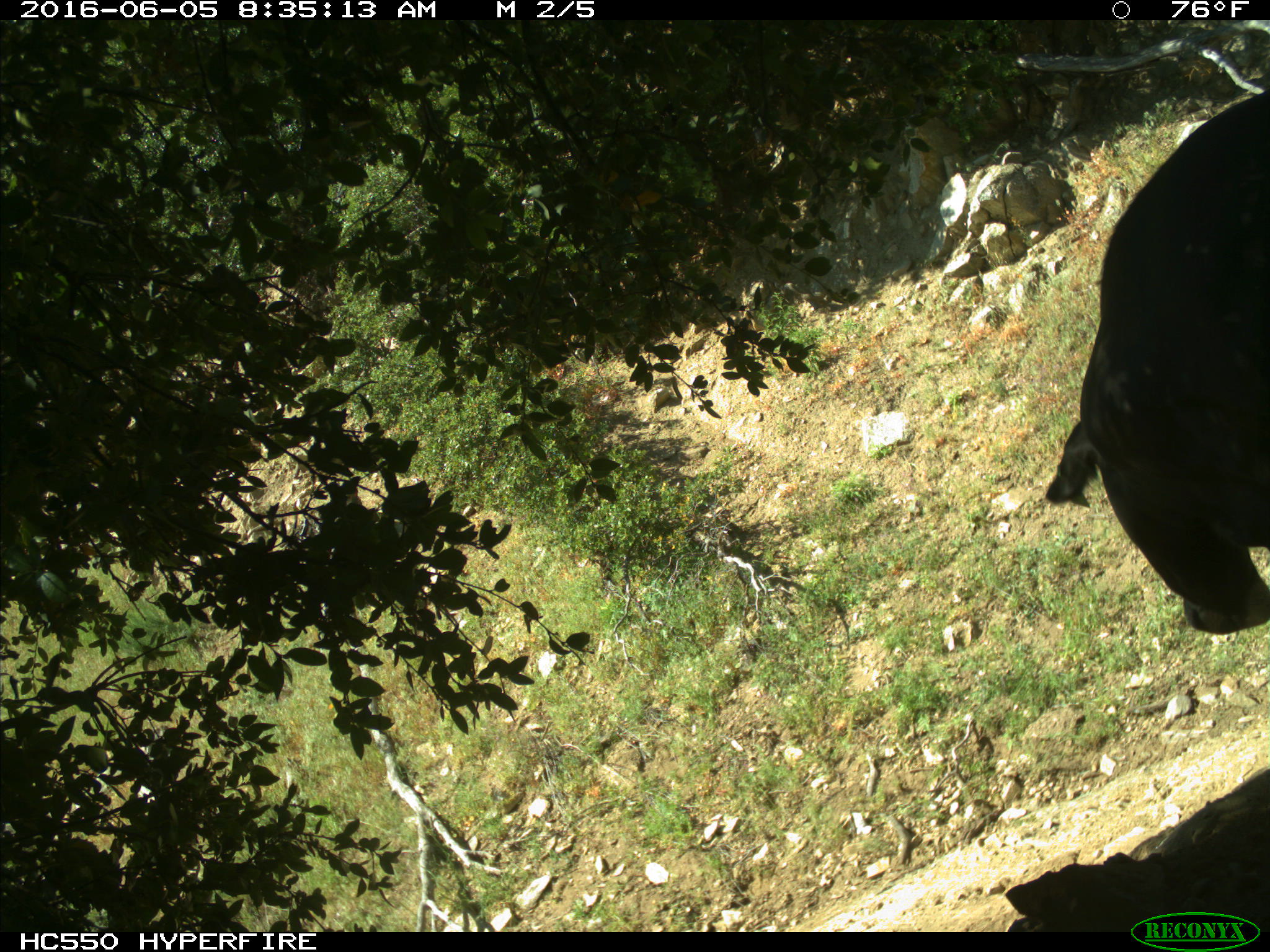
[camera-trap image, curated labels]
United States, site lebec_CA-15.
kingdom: Animalia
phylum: Chordata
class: Mammalia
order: Artiodactyla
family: Bovidae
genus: Bos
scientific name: Bos taurus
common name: domestic cow